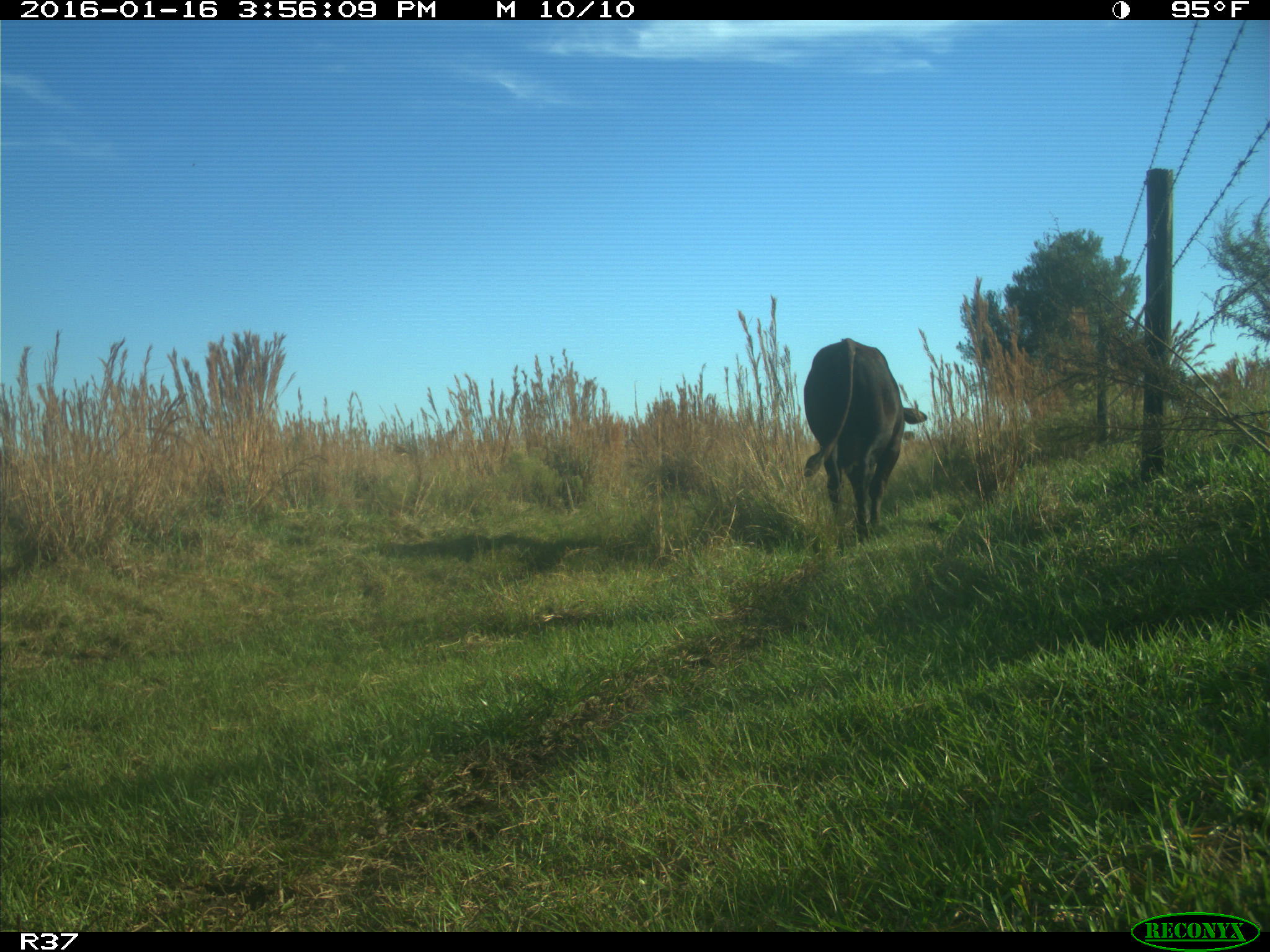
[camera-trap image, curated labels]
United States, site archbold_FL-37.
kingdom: Animalia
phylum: Chordata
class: Mammalia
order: Artiodactyla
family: Bovidae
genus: Bos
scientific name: Bos taurus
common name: domestic cow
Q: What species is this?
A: Bos taurus (domestic cow).